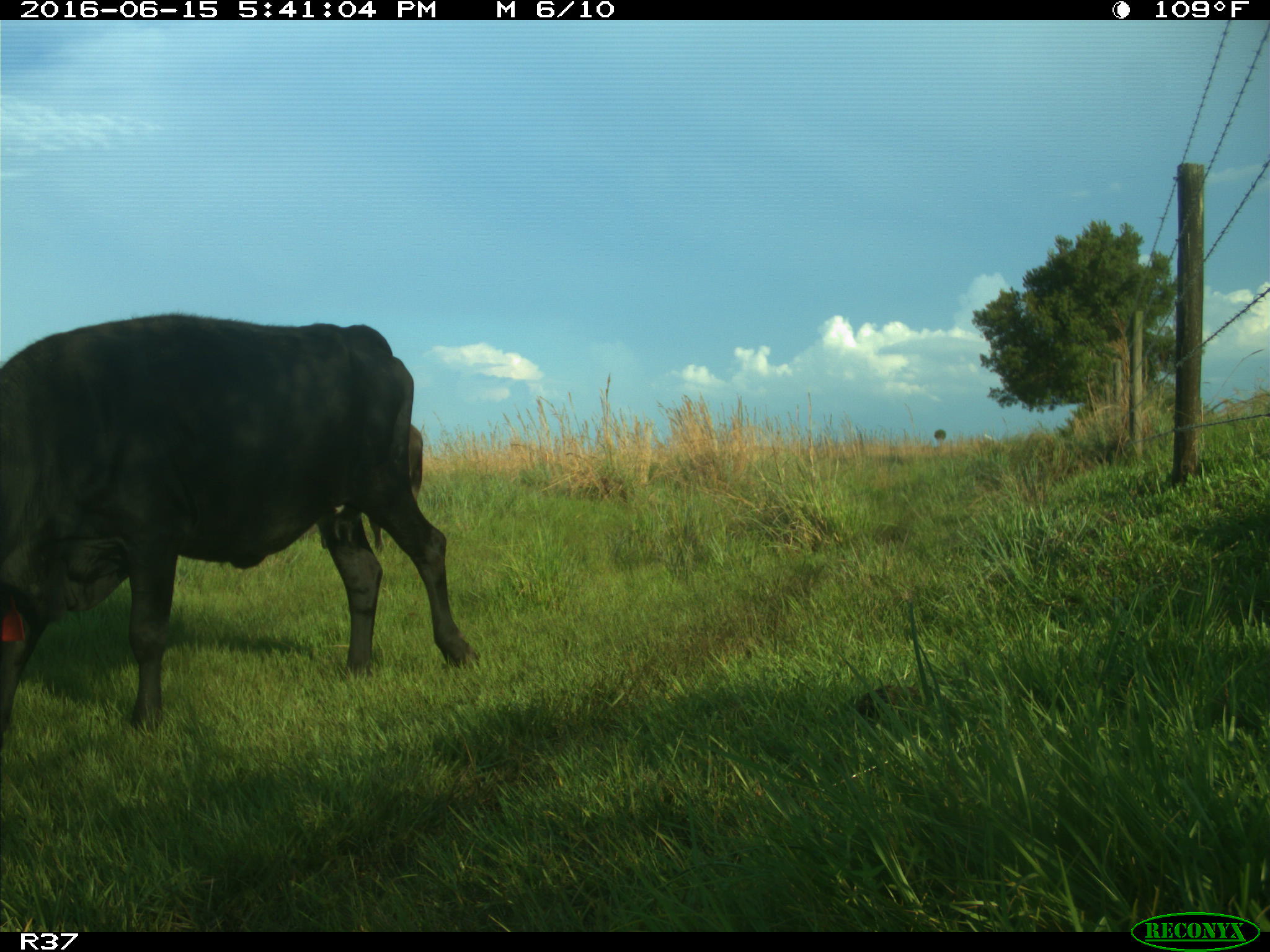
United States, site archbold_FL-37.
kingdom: Animalia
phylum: Chordata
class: Mammalia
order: Artiodactyla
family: Bovidae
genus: Bos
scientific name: Bos taurus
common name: domestic cow